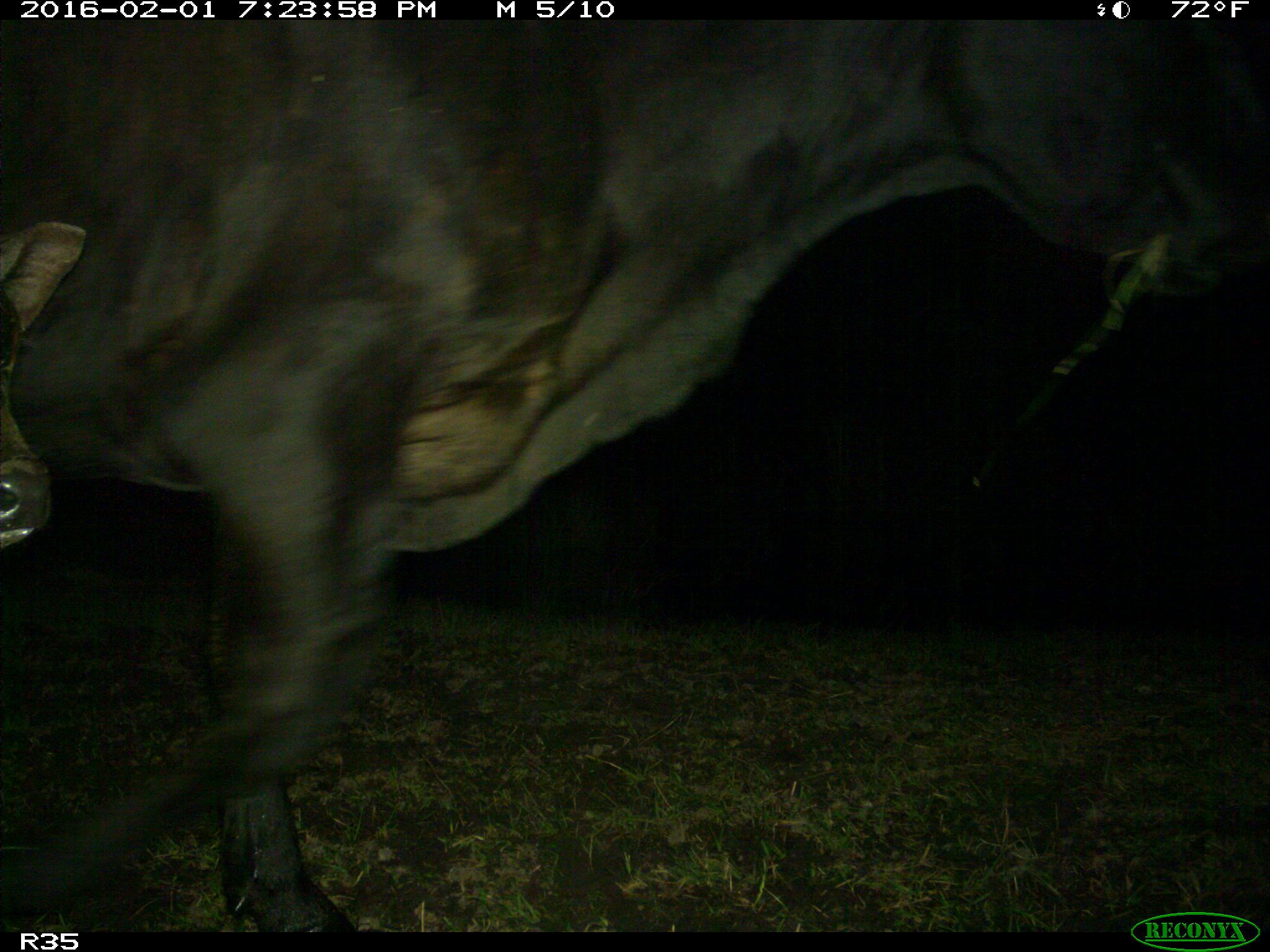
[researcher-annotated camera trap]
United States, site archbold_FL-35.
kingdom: Animalia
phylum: Chordata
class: Mammalia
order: Artiodactyla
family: Bovidae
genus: Bos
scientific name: Bos taurus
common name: domestic cow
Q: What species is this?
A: Bos taurus (domestic cow).